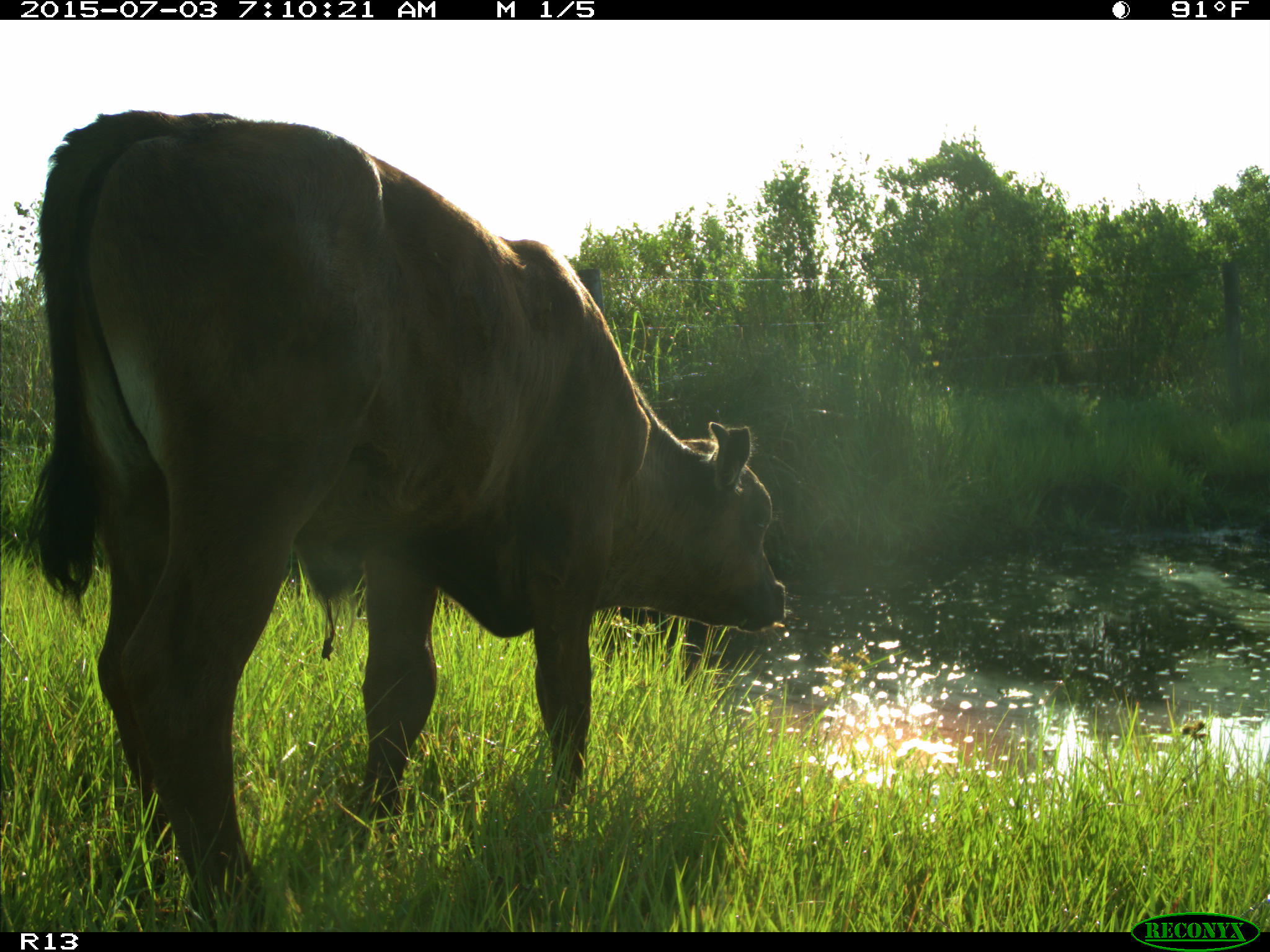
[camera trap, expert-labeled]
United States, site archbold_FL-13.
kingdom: Animalia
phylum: Chordata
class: Mammalia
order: Artiodactyla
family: Bovidae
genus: Bos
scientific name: Bos taurus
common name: domestic cow